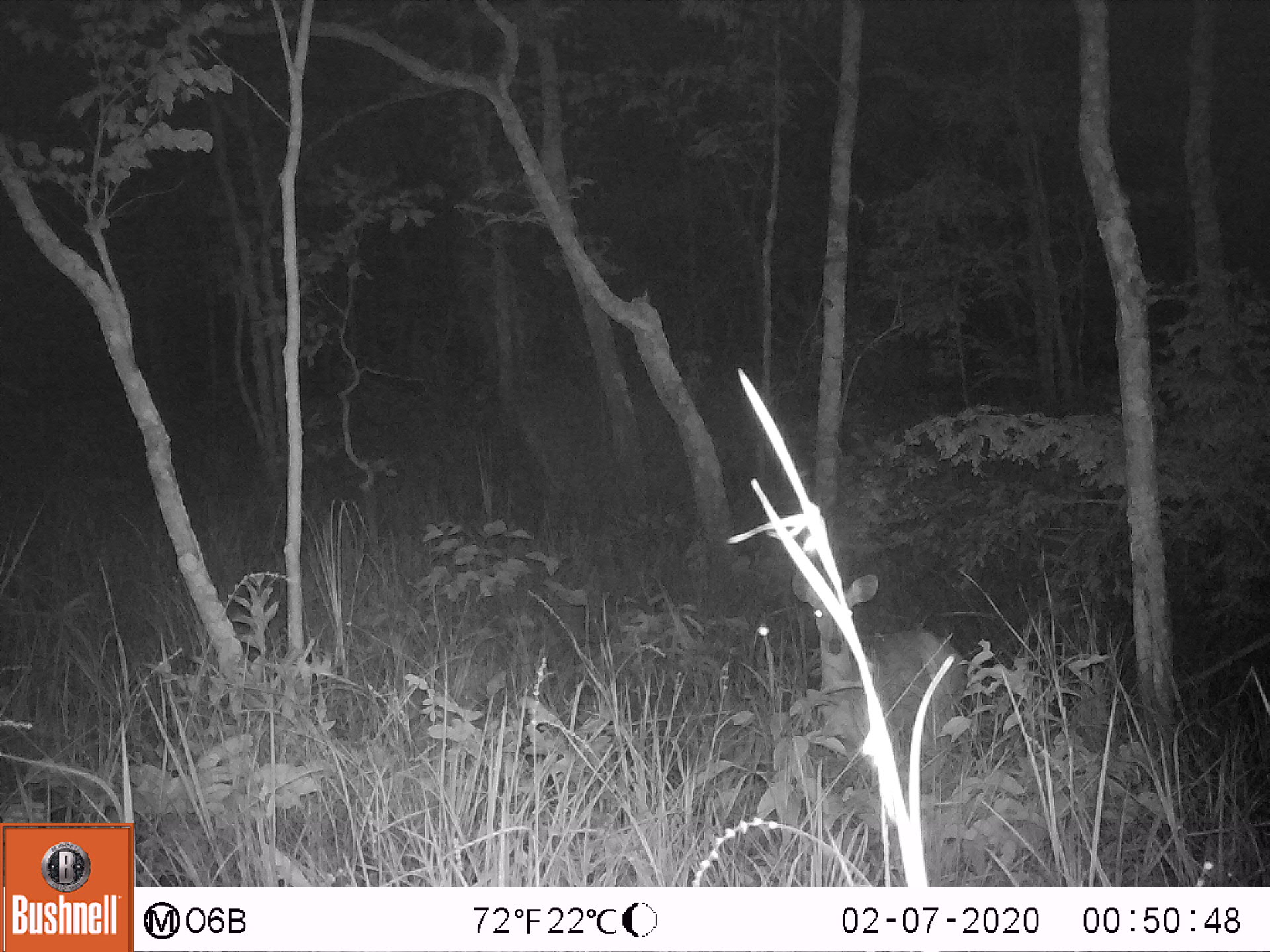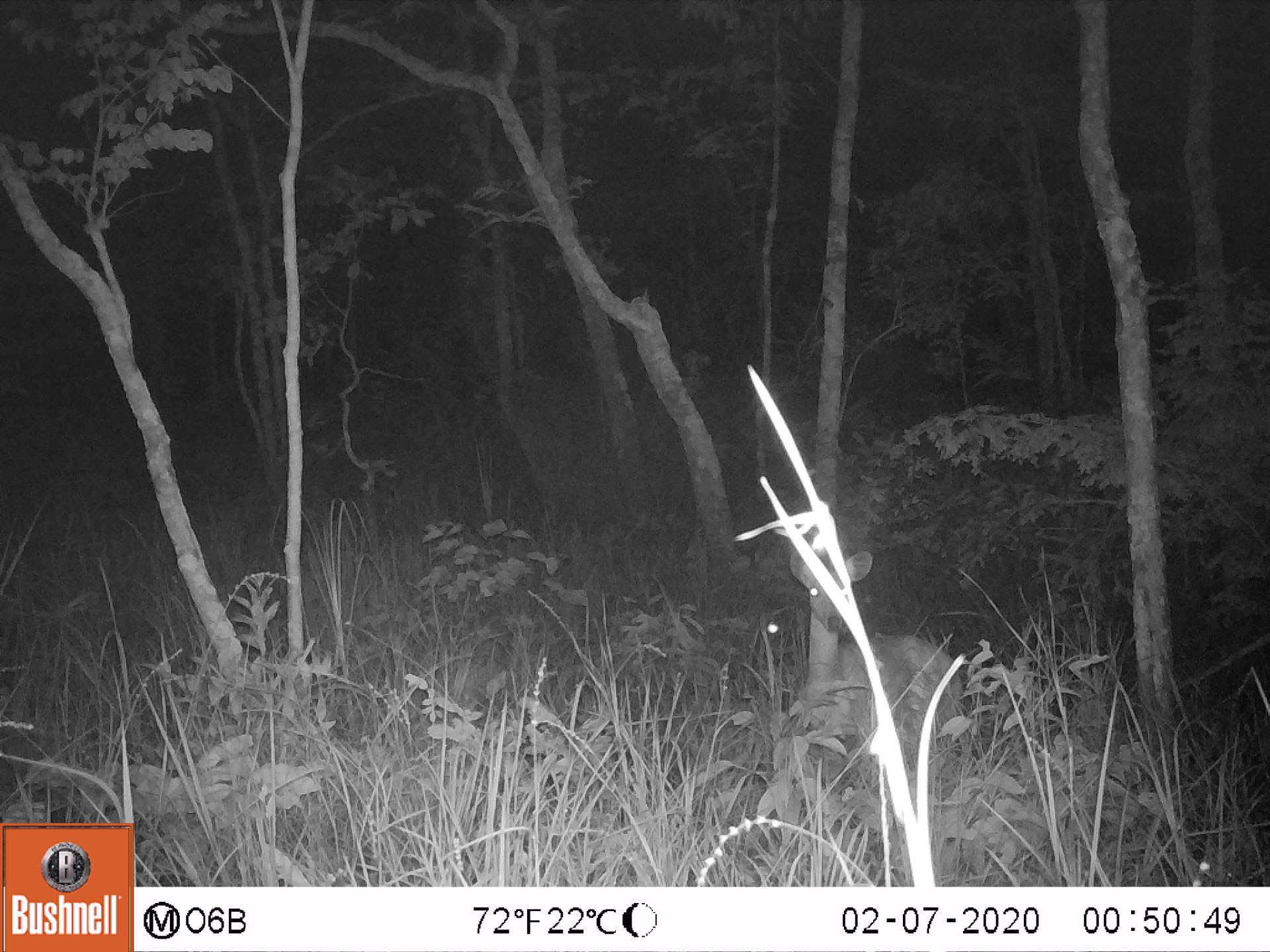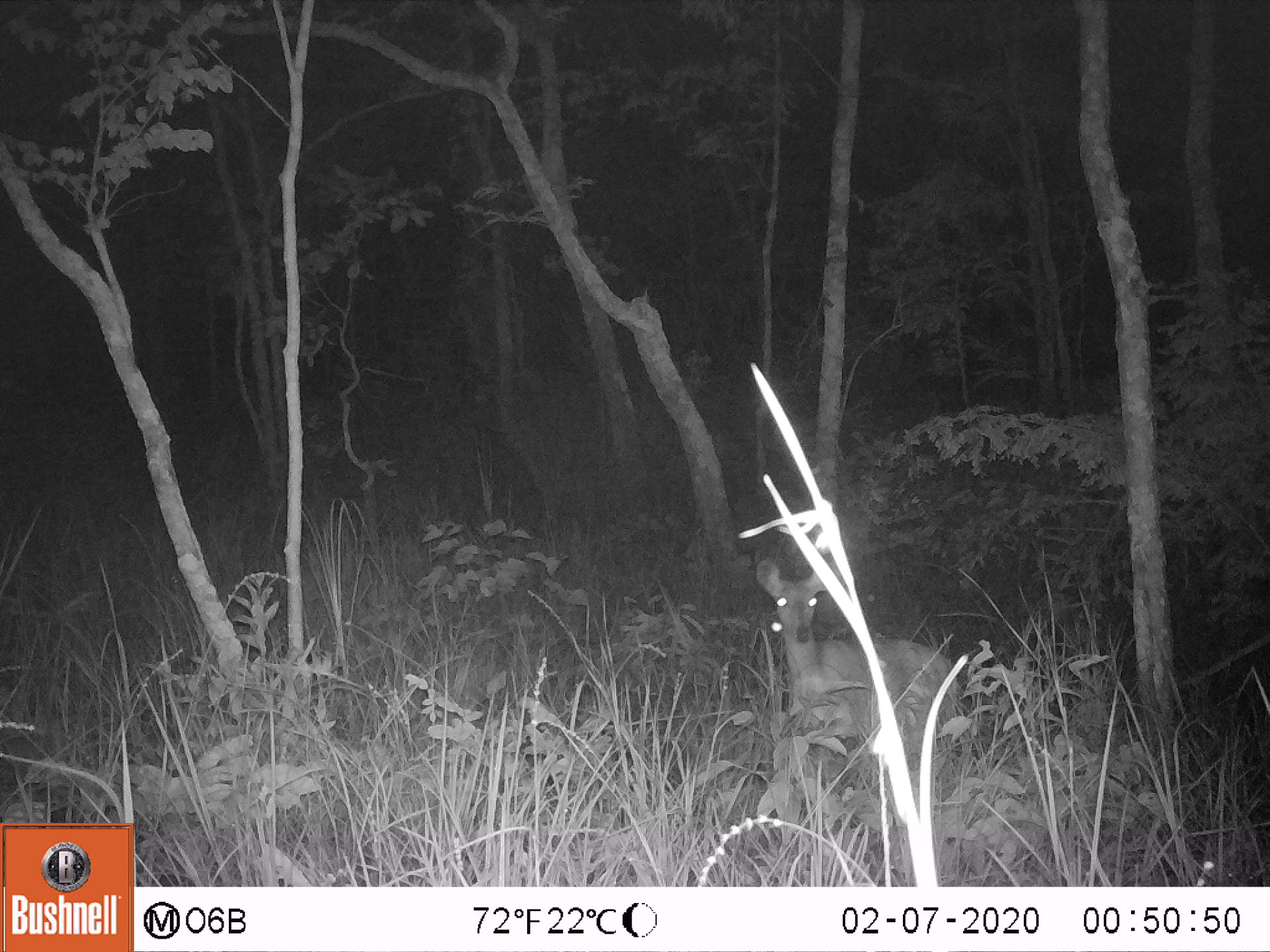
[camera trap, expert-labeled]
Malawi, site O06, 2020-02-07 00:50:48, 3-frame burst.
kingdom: Animalia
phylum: Chordata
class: Mammalia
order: Artiodactyla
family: Bovidae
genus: Redunca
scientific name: Redunca arundinum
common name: southern reedbuck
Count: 1.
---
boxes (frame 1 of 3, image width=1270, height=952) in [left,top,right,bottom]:
southern reedbuck: [789,555,980,813]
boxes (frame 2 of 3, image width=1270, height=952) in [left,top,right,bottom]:
southern reedbuck: [792,525,971,799]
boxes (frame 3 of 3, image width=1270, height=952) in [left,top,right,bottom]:
southern reedbuck: [750,548,980,754]